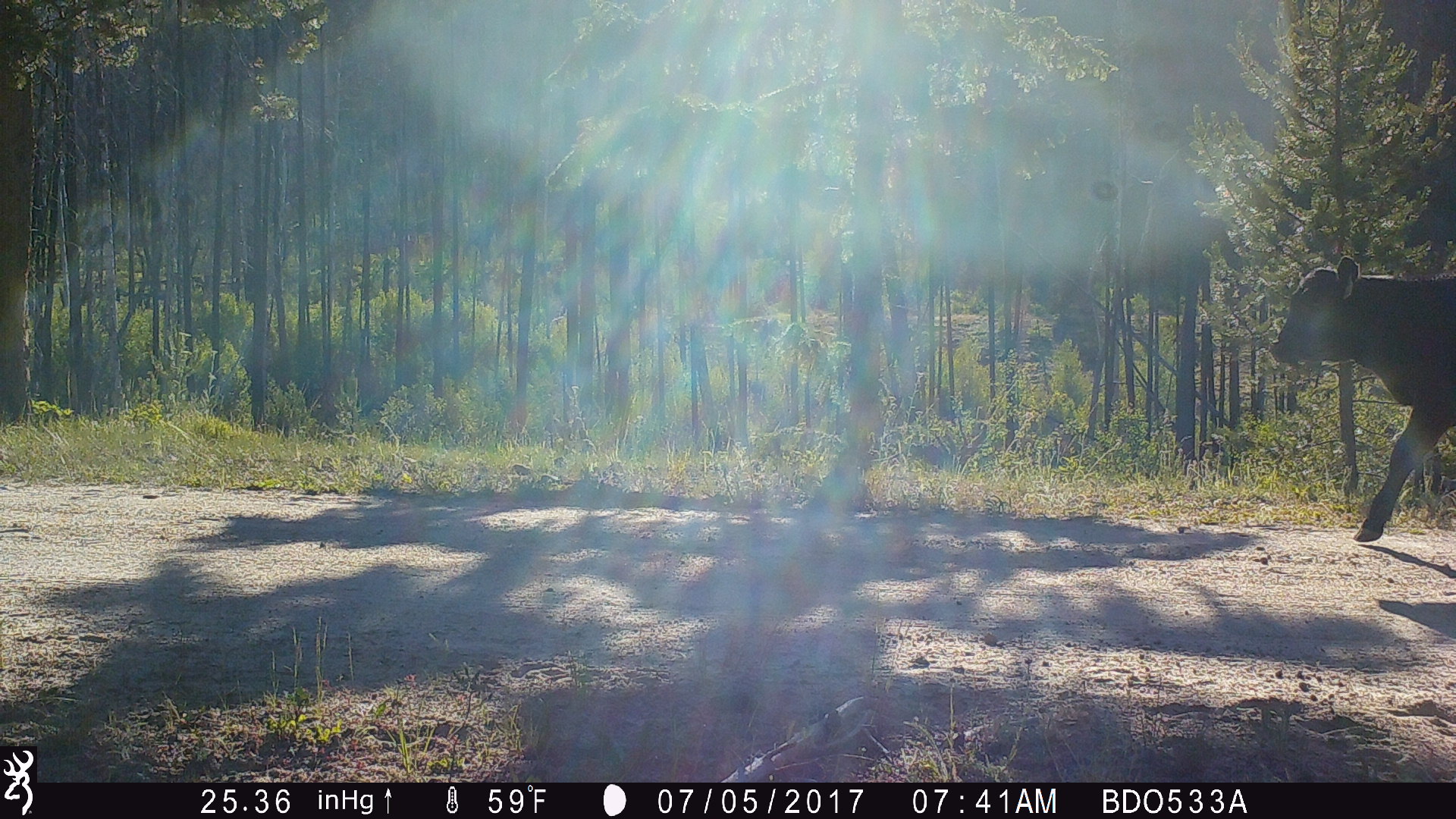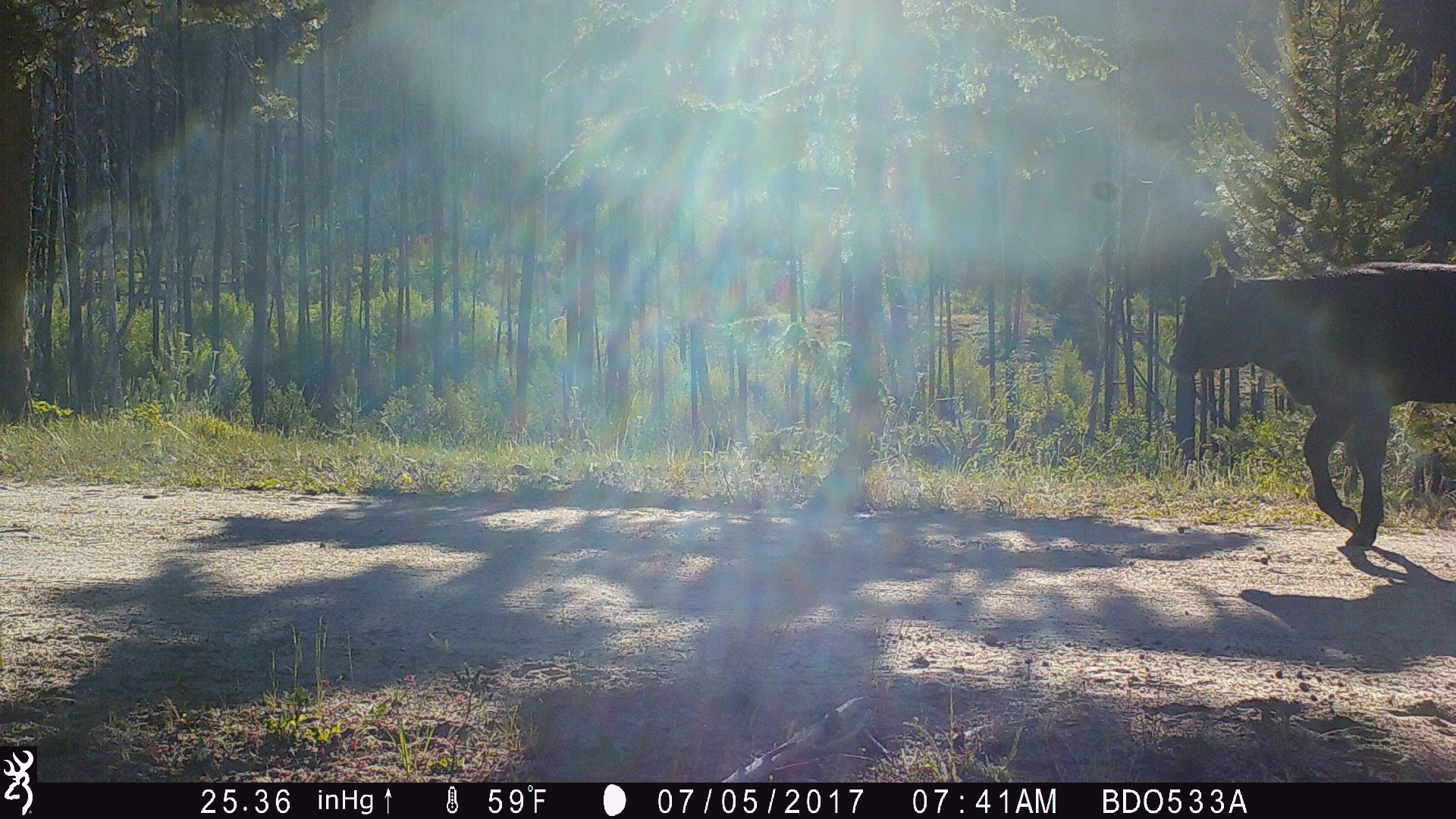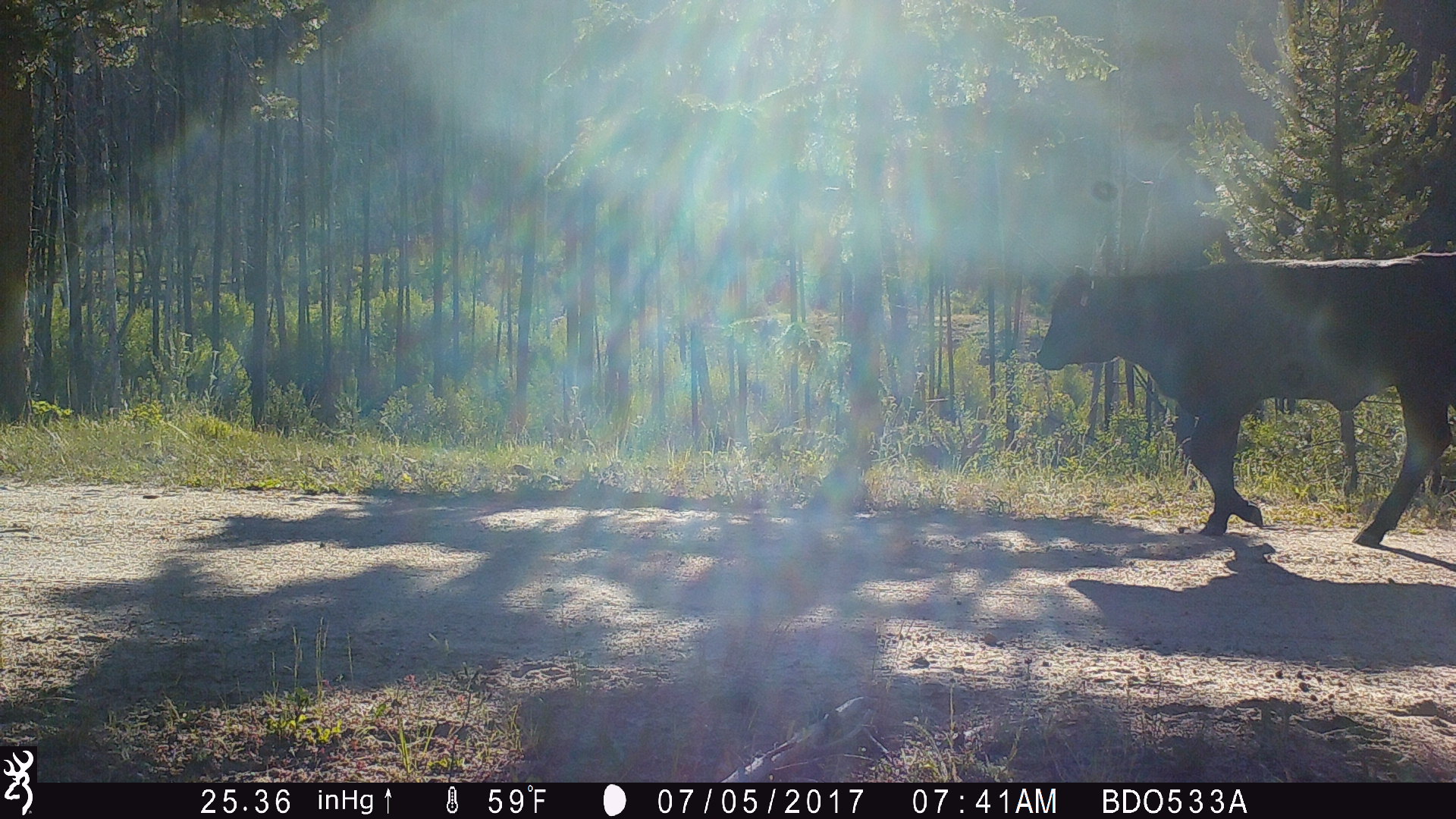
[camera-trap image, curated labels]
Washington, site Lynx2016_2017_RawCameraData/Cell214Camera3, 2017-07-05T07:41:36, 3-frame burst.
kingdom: Animalia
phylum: Chordata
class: Mammalia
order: Artiodactyla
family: Bovidae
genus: Bos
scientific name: Bos taurus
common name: domestic cattle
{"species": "domestic cattle (Bos taurus)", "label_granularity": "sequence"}